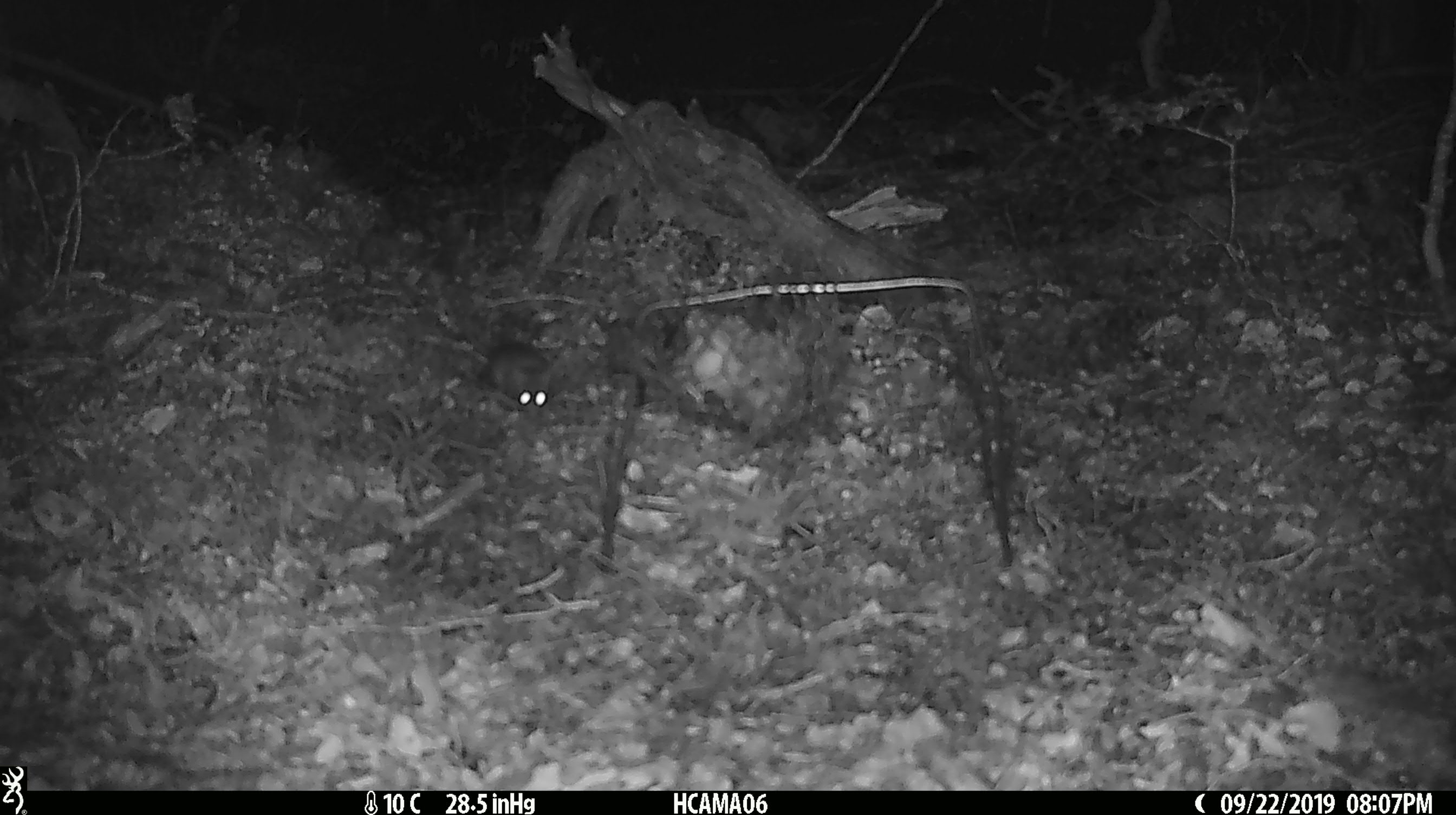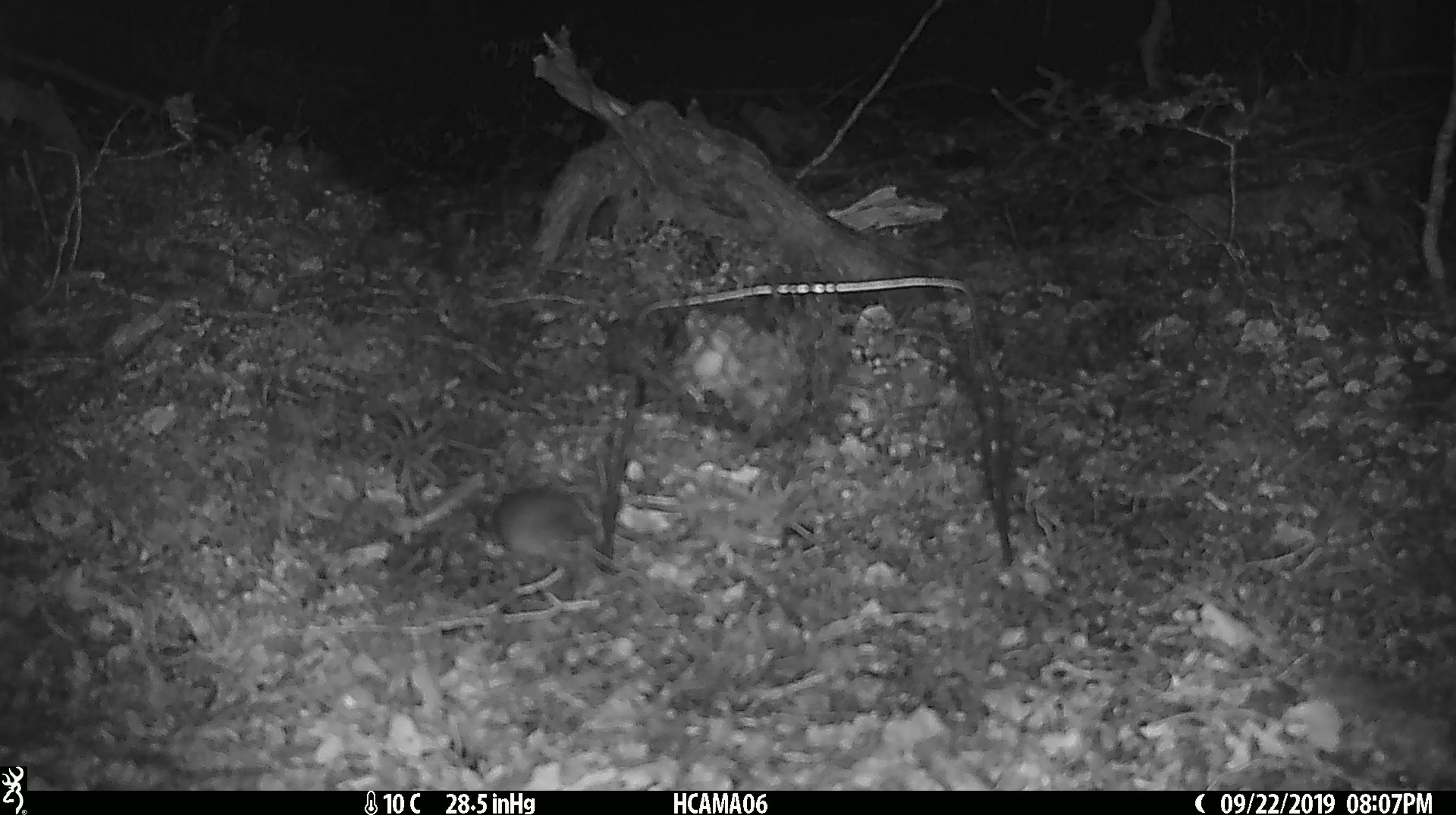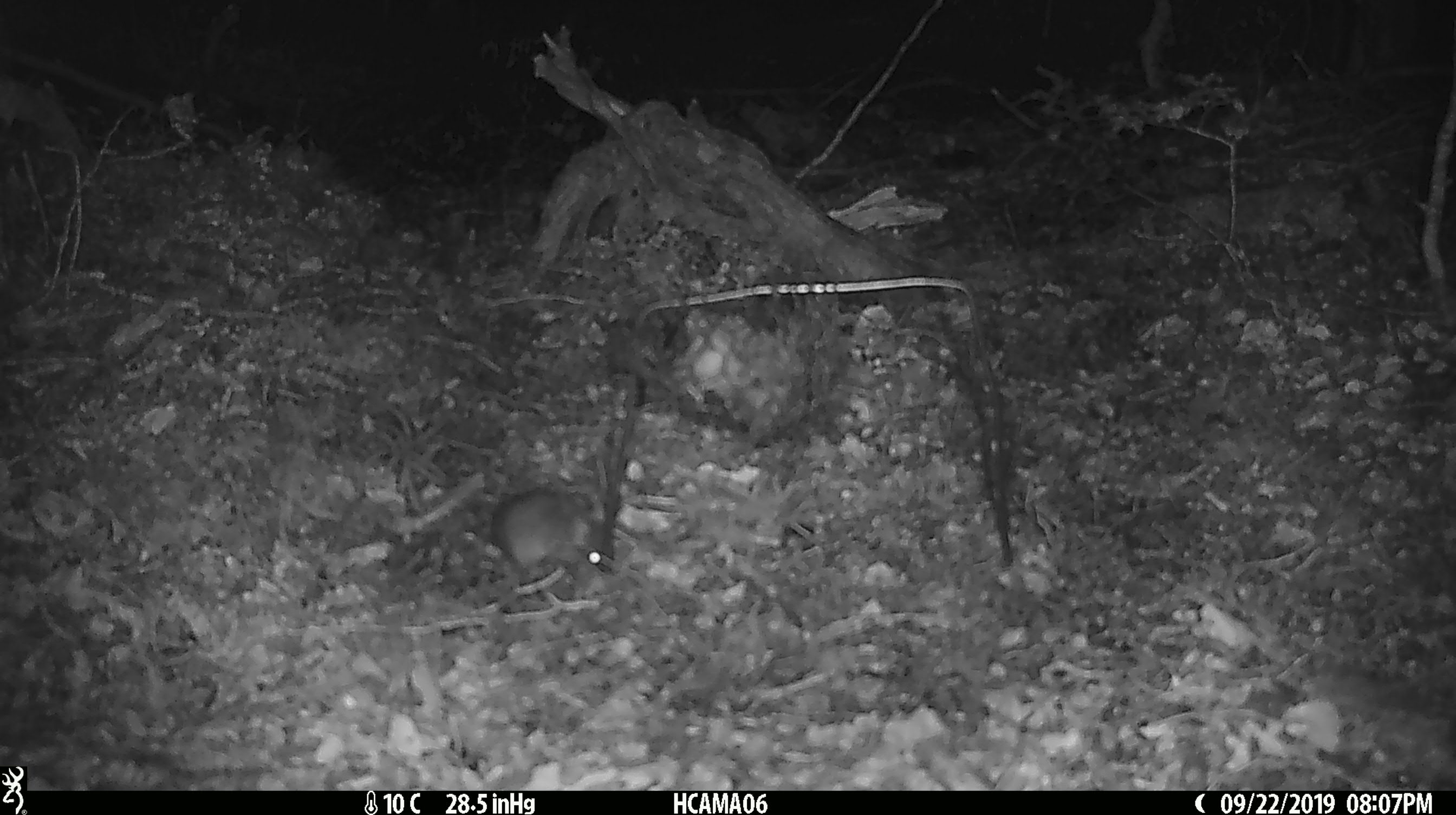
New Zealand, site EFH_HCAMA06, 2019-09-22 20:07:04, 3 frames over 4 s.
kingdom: Animalia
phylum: Chordata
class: Mammalia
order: Rodentia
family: Muridae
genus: Mus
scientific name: Mus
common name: mouse